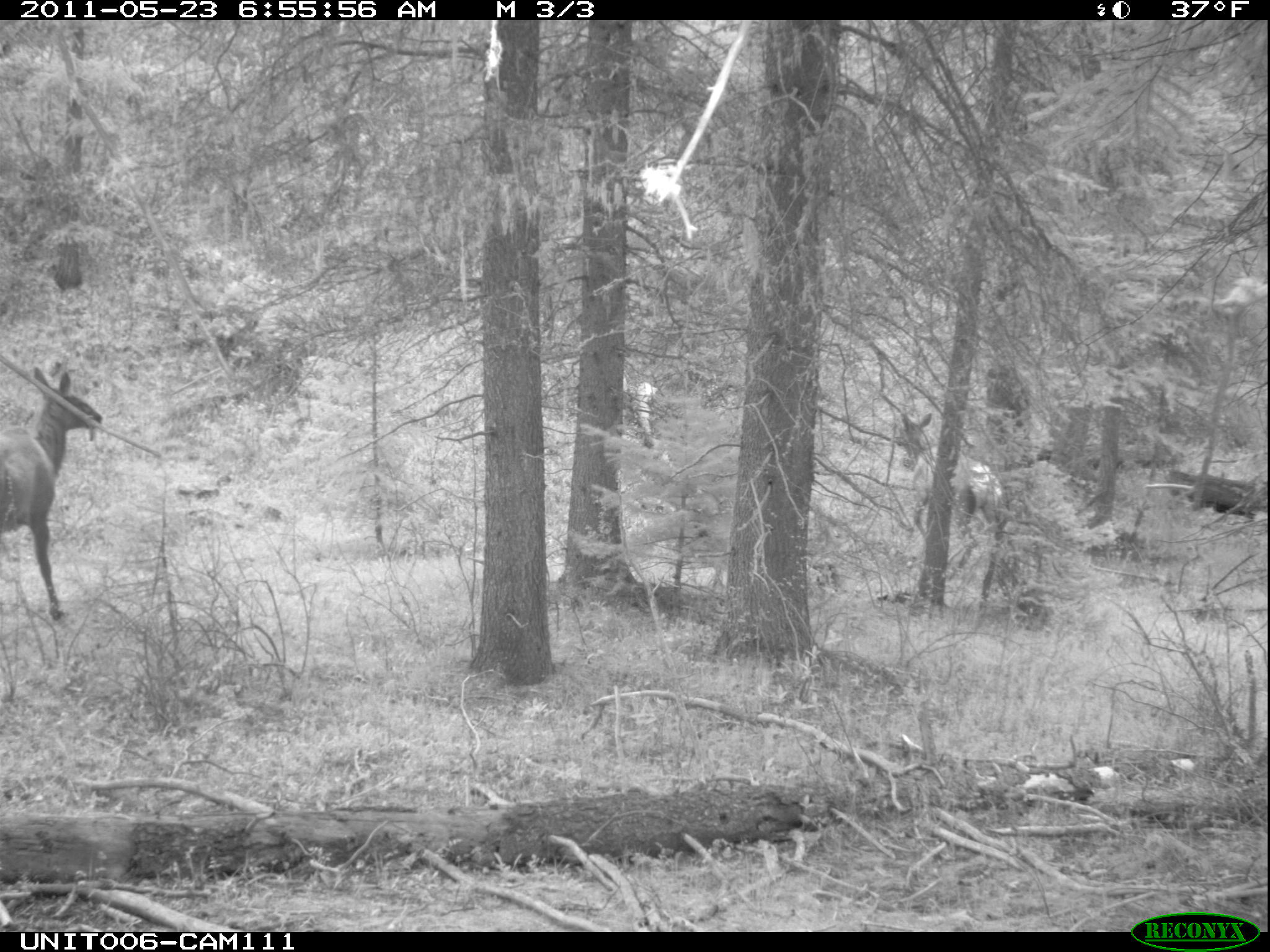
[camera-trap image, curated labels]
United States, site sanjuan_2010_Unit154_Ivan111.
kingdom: Animalia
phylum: Chordata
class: Mammalia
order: Artiodactyla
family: Cervidae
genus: Cervus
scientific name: Cervus elaphus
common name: red deer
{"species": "Cervus elaphus (red deer)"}